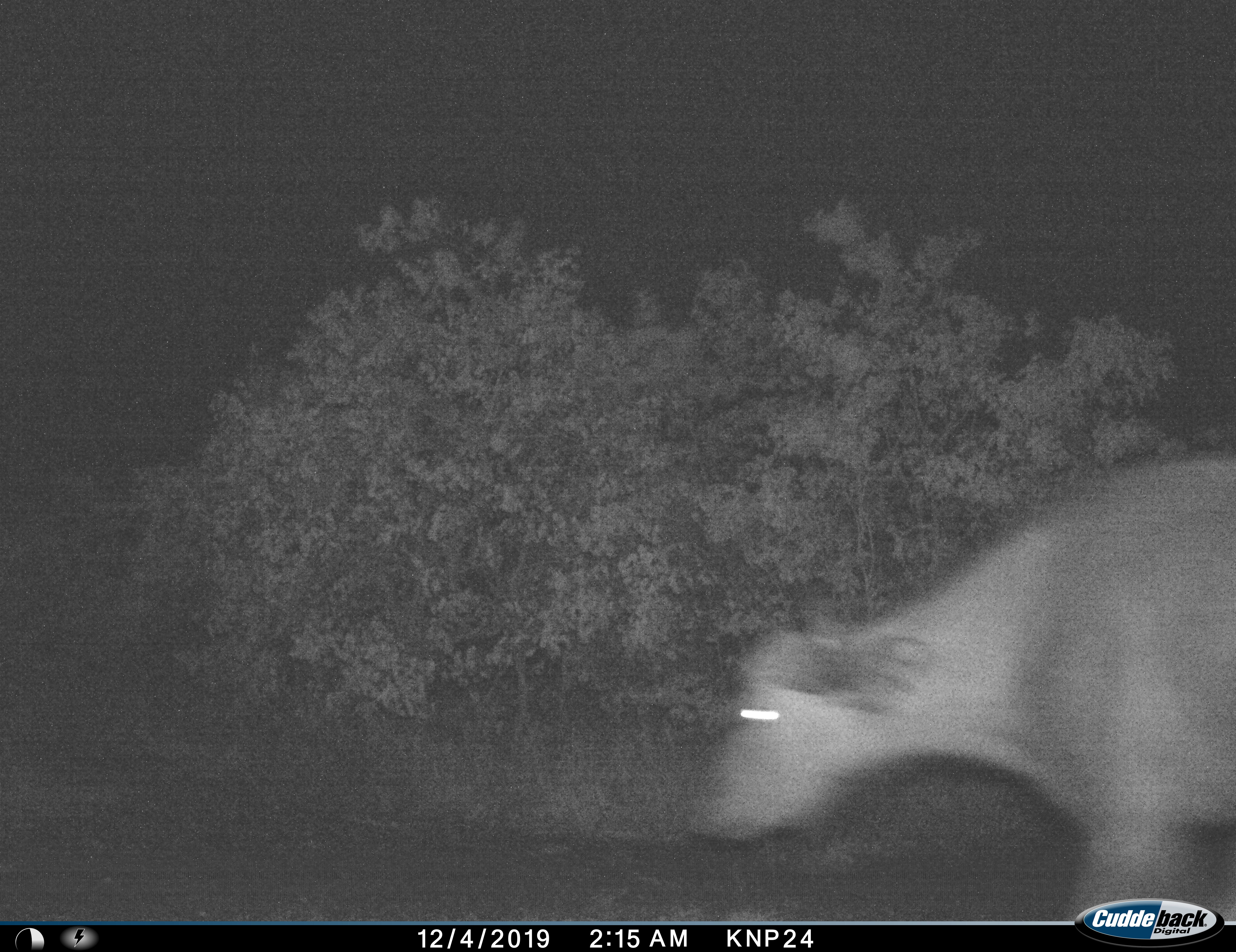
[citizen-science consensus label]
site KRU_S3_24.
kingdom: Animalia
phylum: Chordata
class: Mammalia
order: Artiodactyla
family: Bovidae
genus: Syncerus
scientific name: Syncerus caffer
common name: african buffalo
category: buffalo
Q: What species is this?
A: Buffalo (african buffalo) (Syncerus caffer).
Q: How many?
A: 1.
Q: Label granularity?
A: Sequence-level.